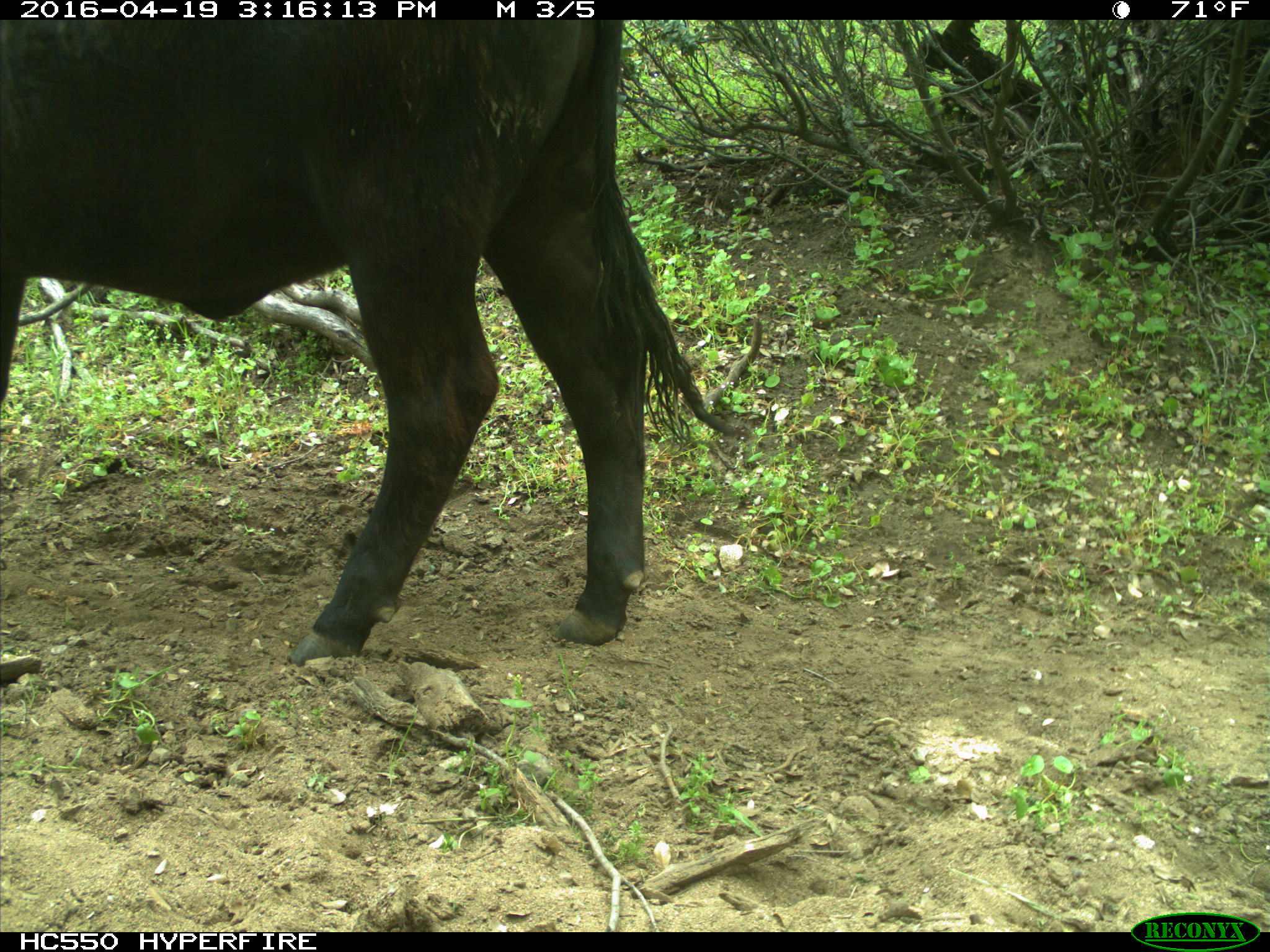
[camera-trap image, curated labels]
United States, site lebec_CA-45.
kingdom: Animalia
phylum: Chordata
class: Mammalia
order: Artiodactyla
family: Bovidae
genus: Bos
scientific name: Bos taurus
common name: domestic cow